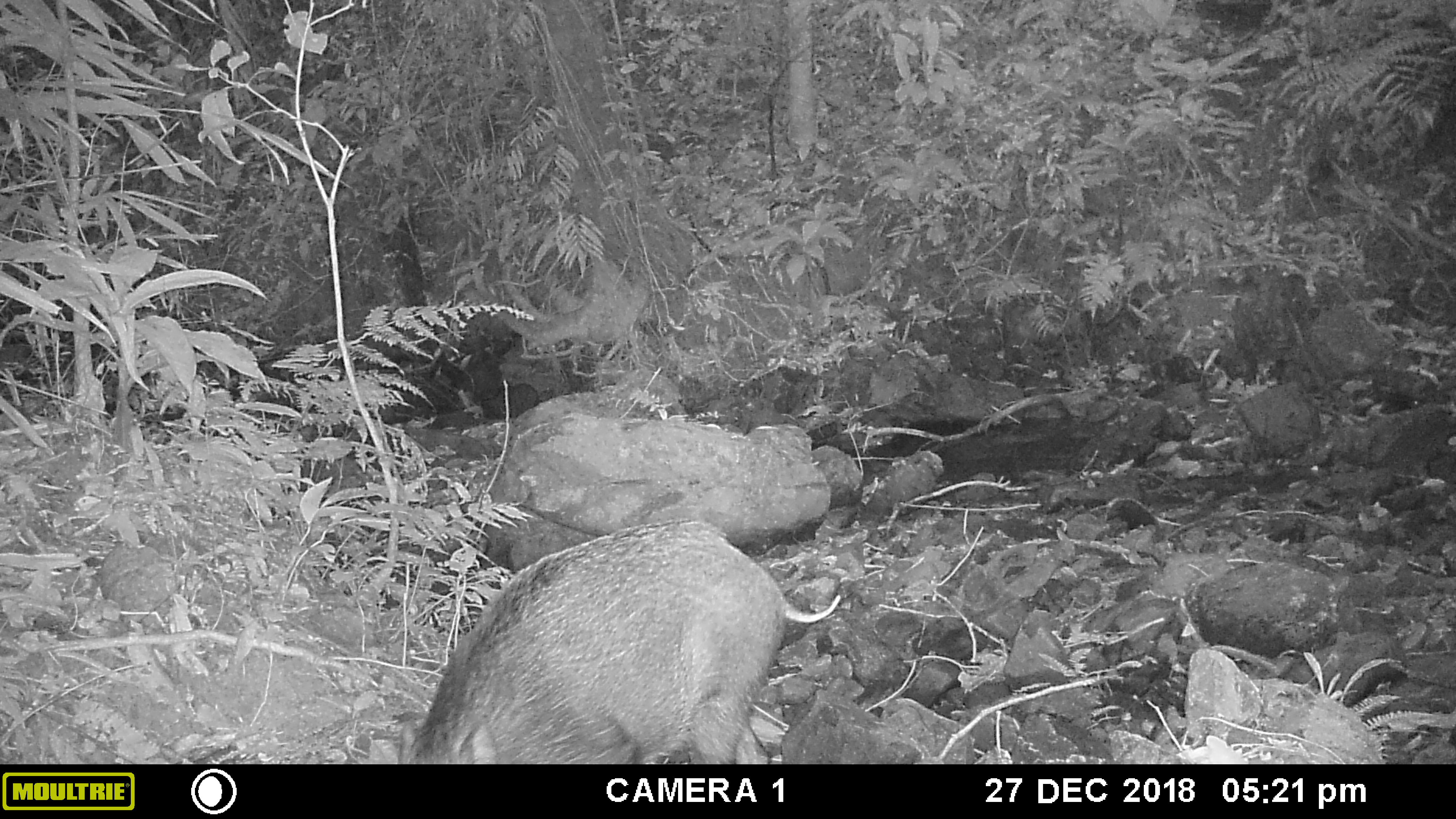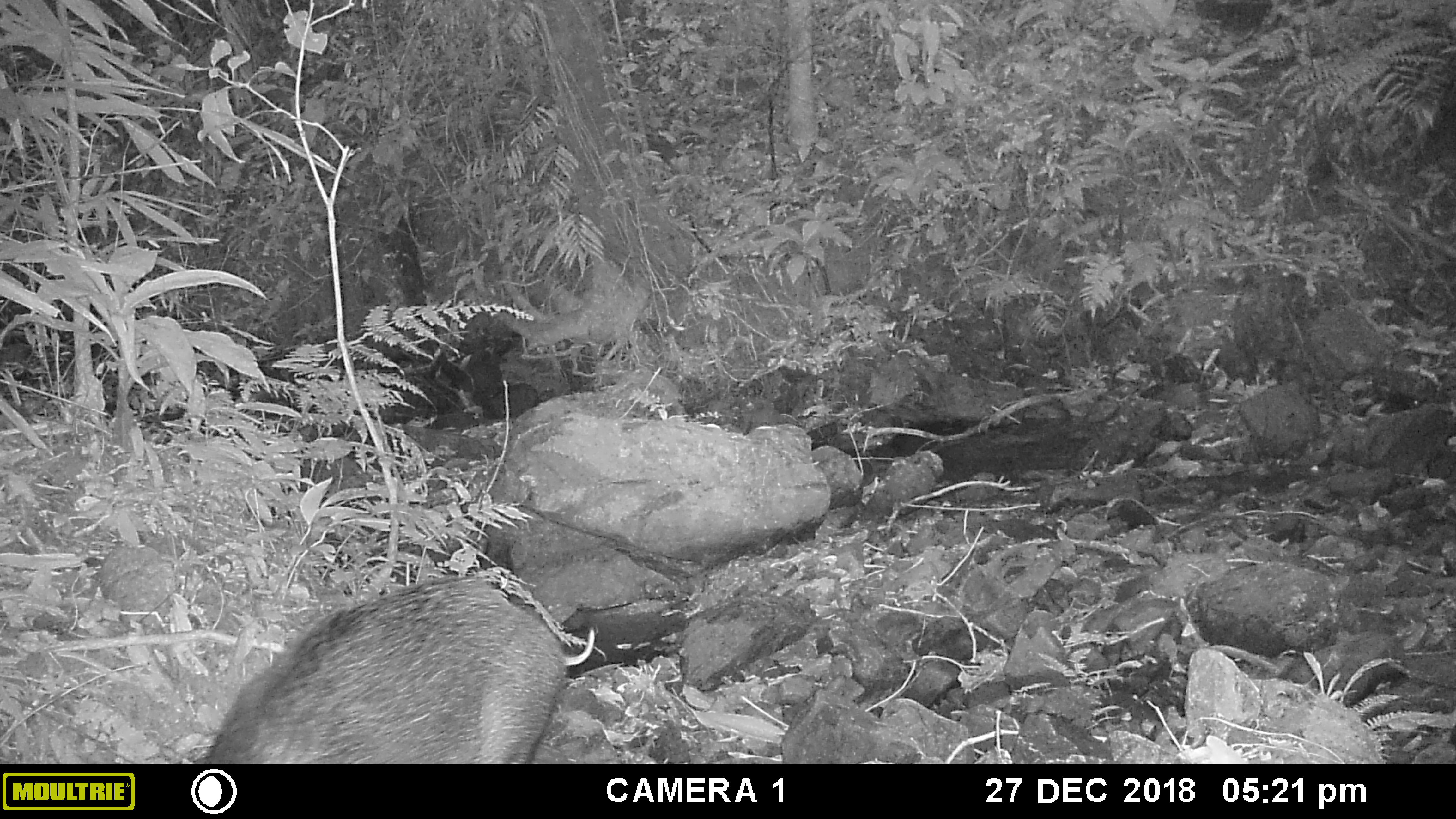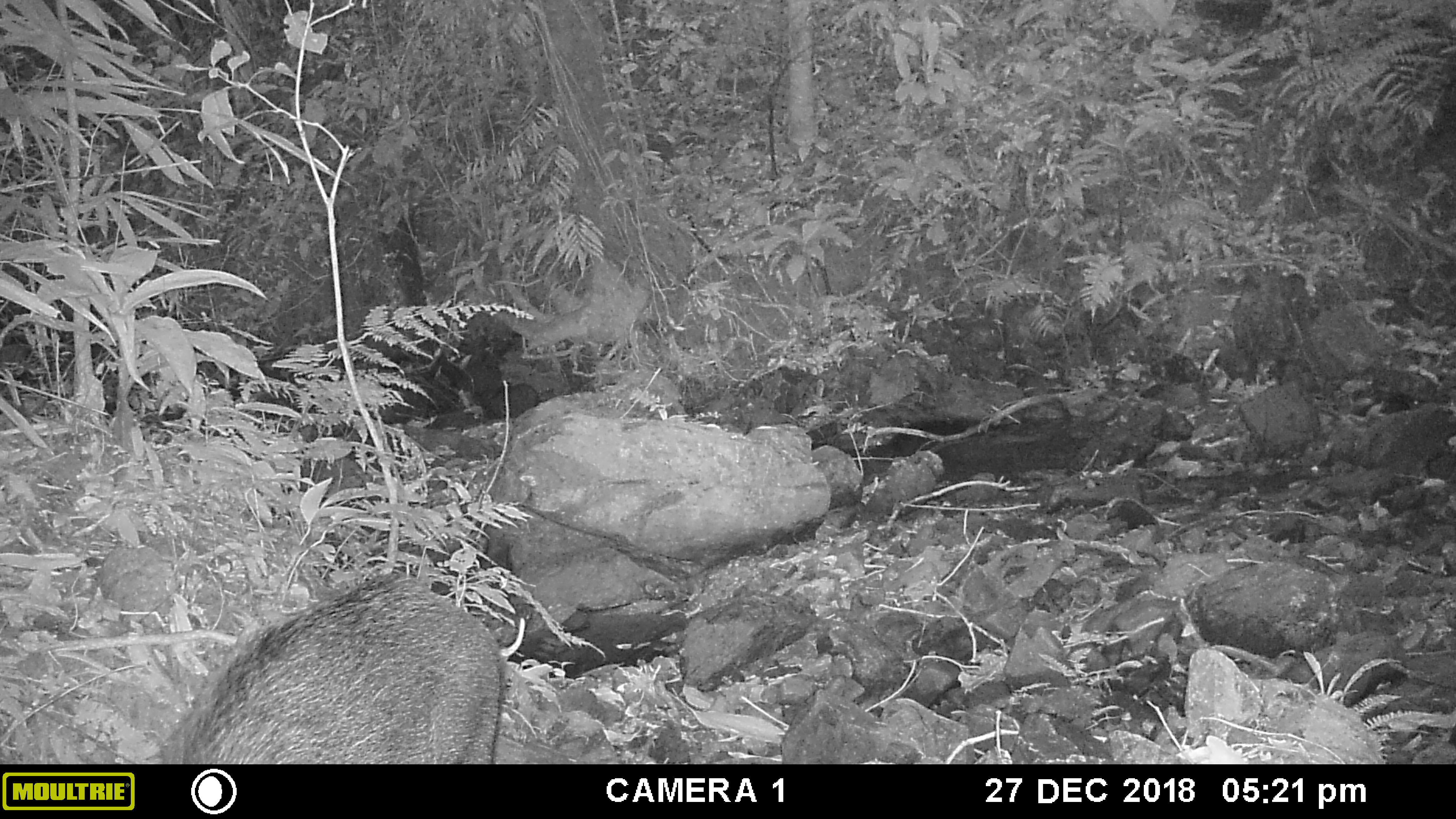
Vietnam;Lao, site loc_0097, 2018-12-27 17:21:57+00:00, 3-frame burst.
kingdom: Animalia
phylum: Chordata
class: Mammalia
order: Artiodactyla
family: Suidae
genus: Sus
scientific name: Sus scrofa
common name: eurasian wild pig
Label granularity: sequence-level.